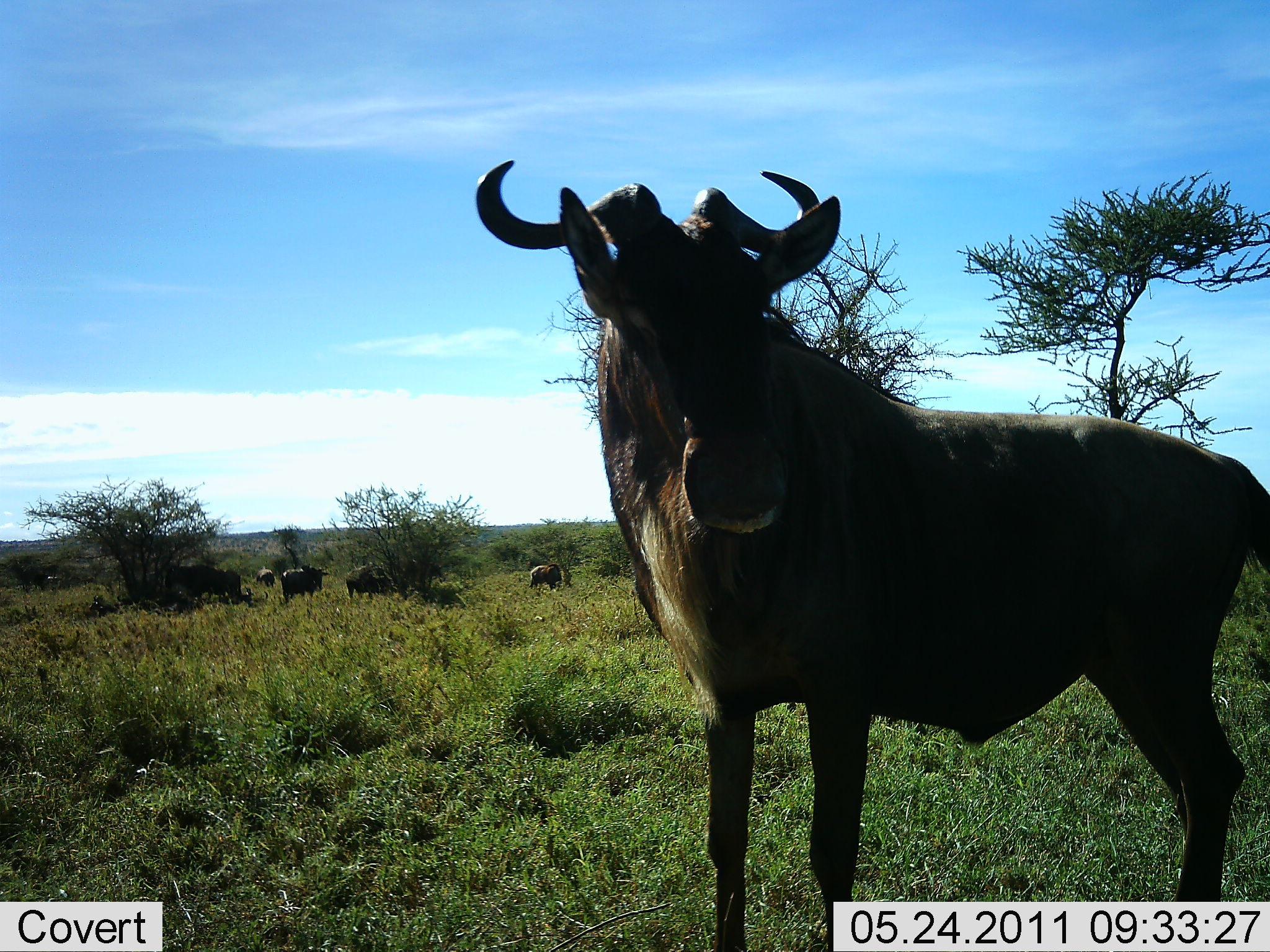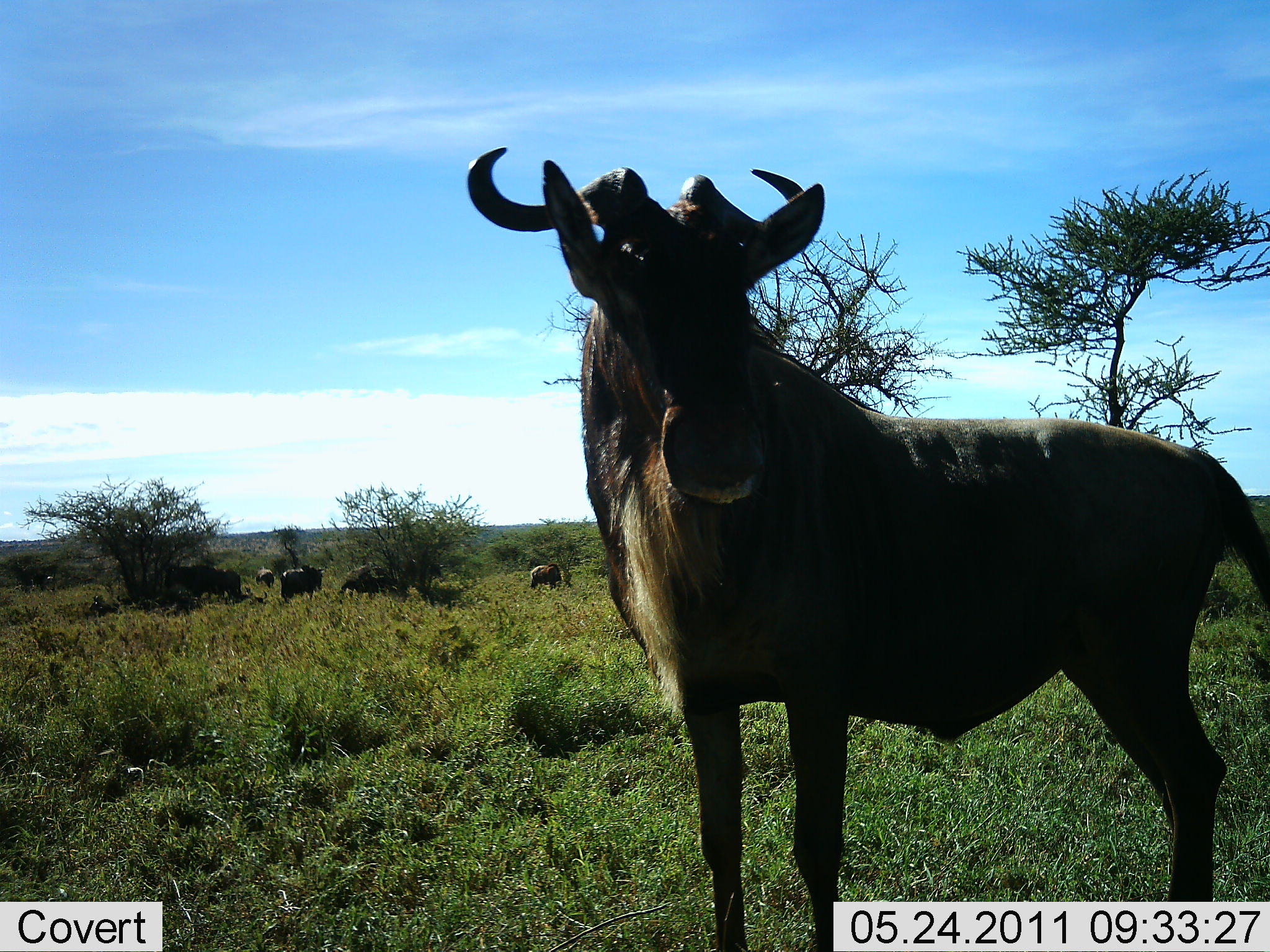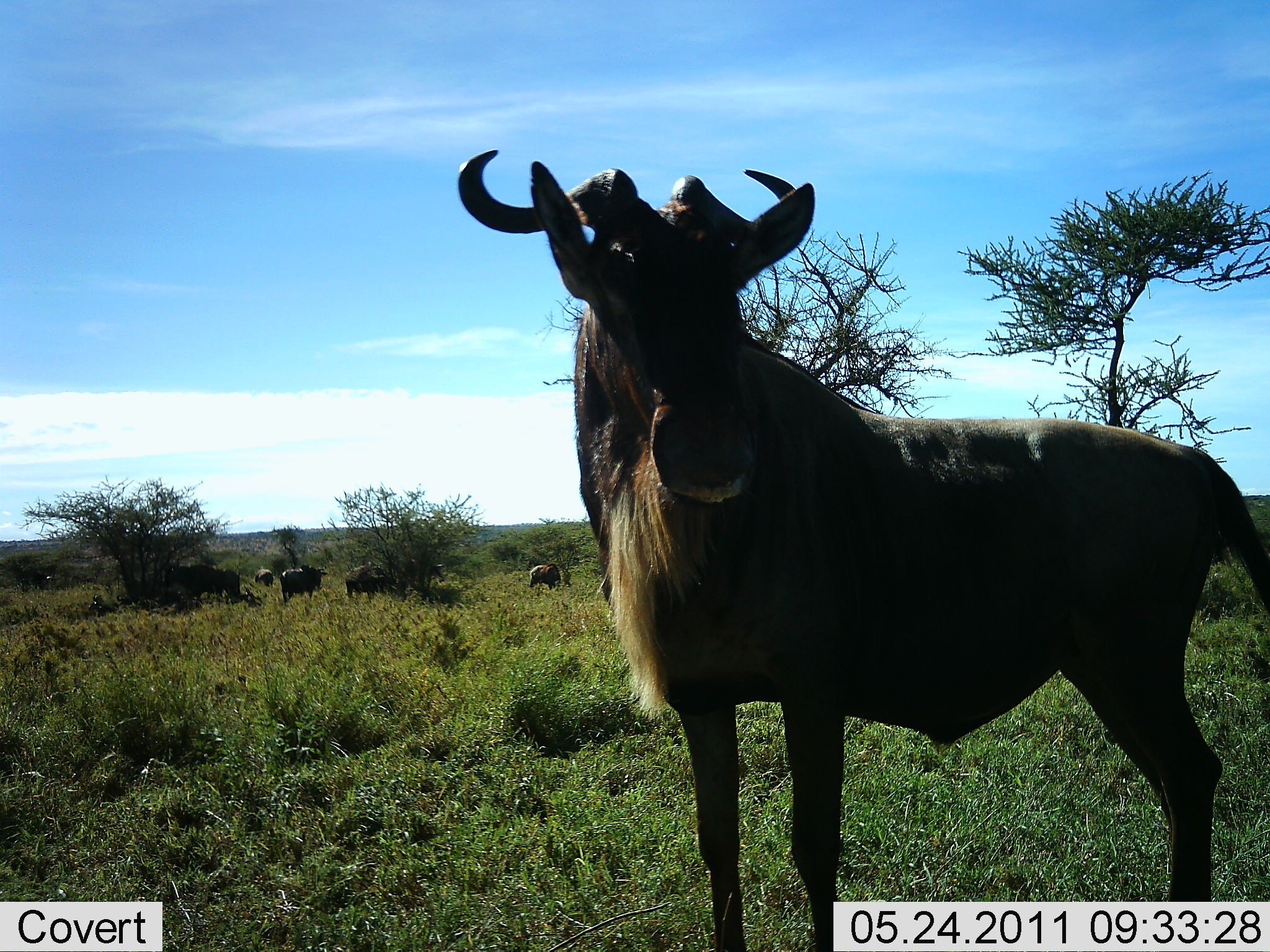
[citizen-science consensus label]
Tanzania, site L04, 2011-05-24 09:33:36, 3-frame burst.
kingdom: Animalia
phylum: Chordata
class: Mammalia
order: Artiodactyla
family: Bovidae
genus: Connochaetes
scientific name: Connochaetes taurinus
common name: blue wildebeest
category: wildebeest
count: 2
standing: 100%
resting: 8%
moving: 0%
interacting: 8%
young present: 0%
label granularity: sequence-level